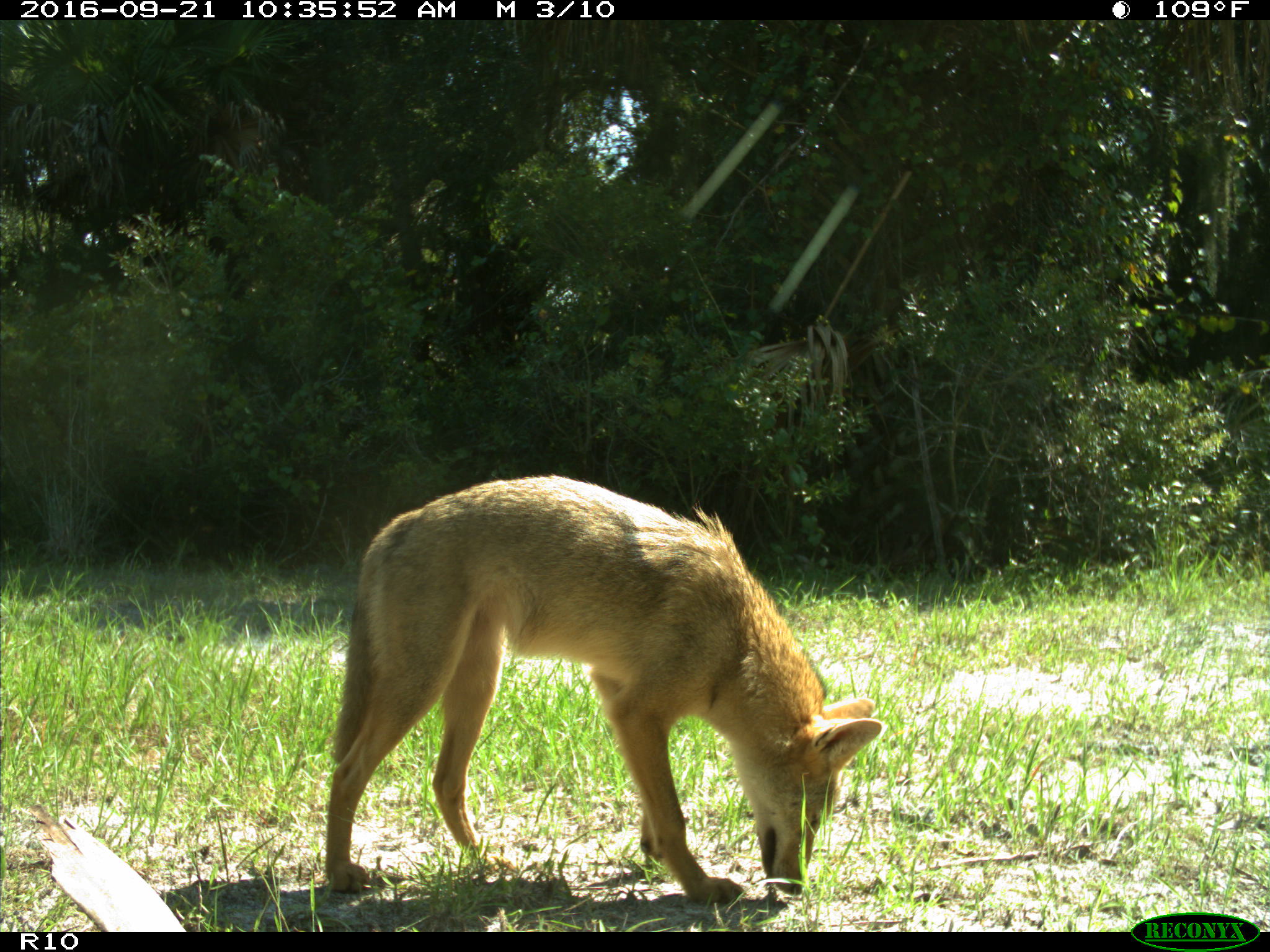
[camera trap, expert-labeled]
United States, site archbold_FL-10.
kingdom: Animalia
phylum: Chordata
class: Mammalia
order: Carnivora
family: Canidae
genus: Canis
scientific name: Canis latrans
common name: coyote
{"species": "Canis latrans (coyote)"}